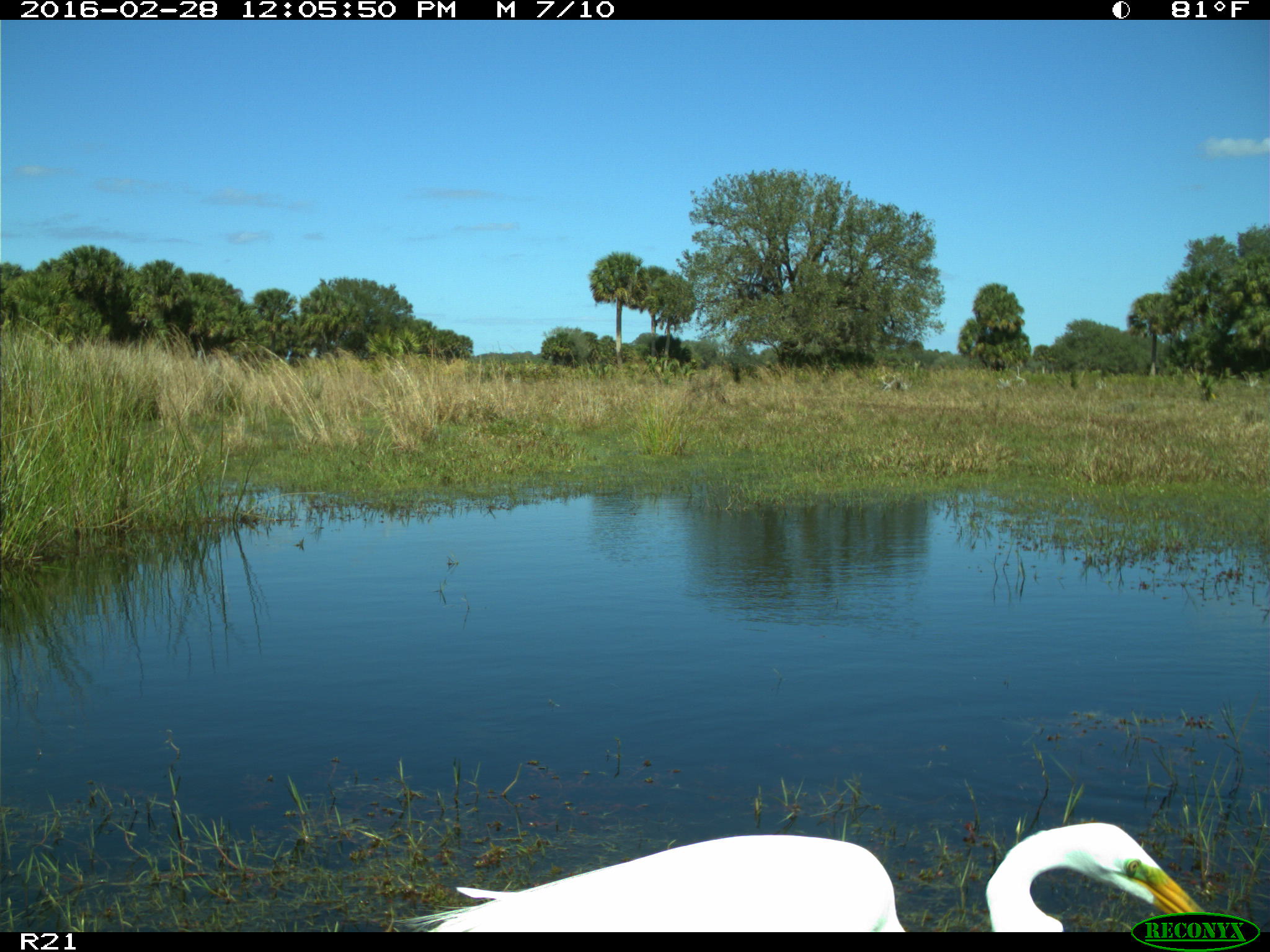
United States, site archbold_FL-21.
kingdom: Animalia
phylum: Chordata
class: Aves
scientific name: Aves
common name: birds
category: unidentified bird